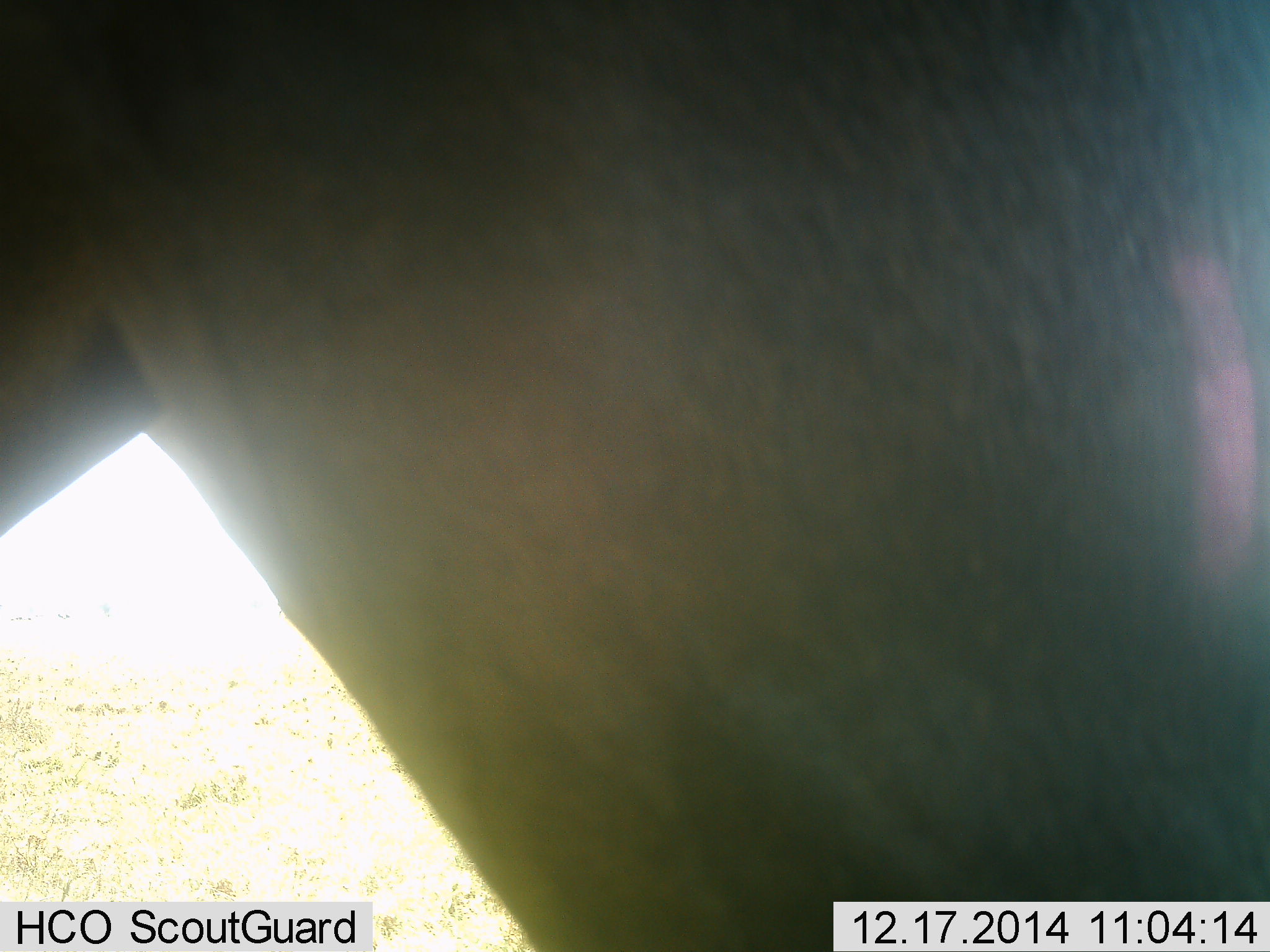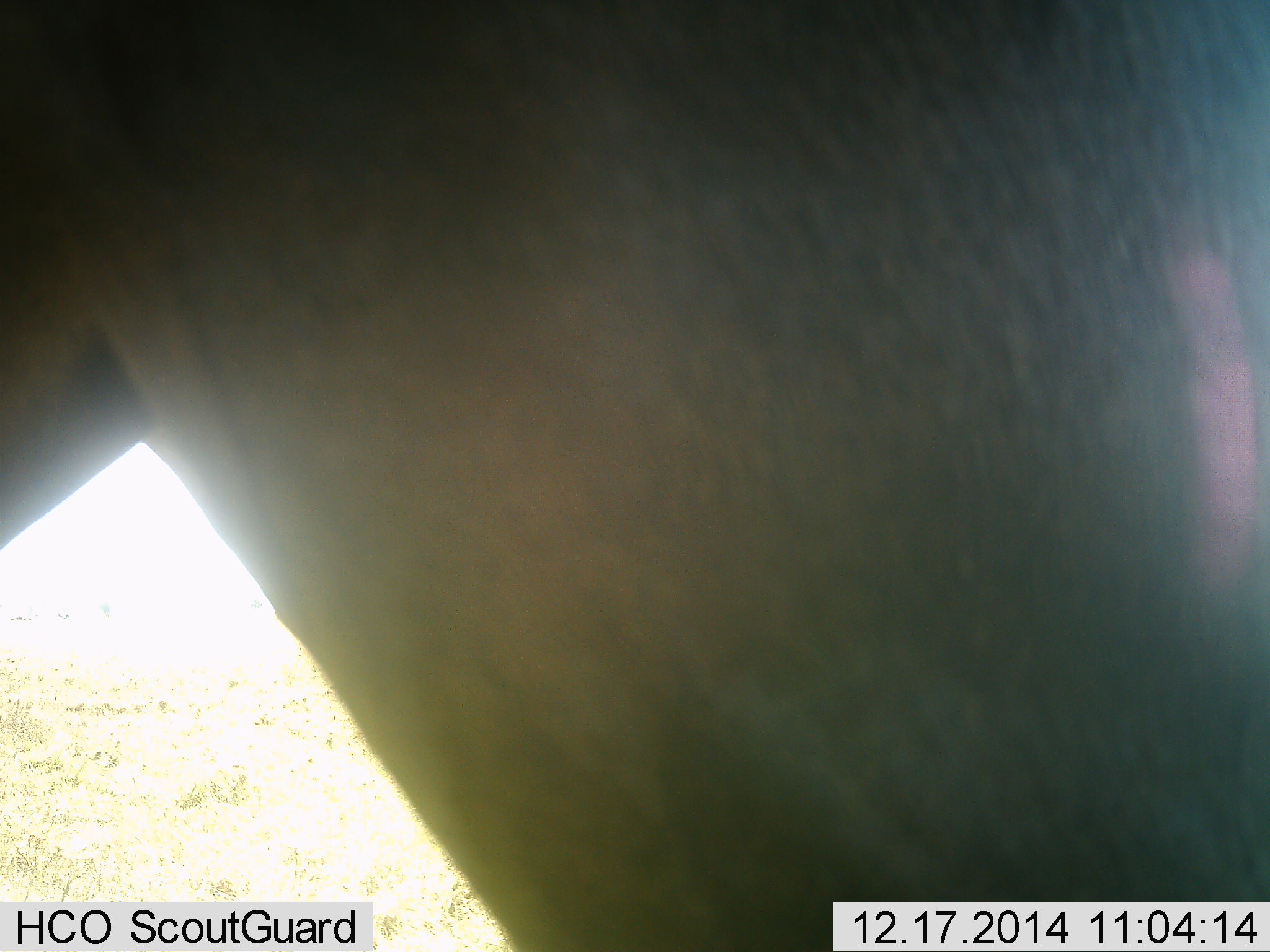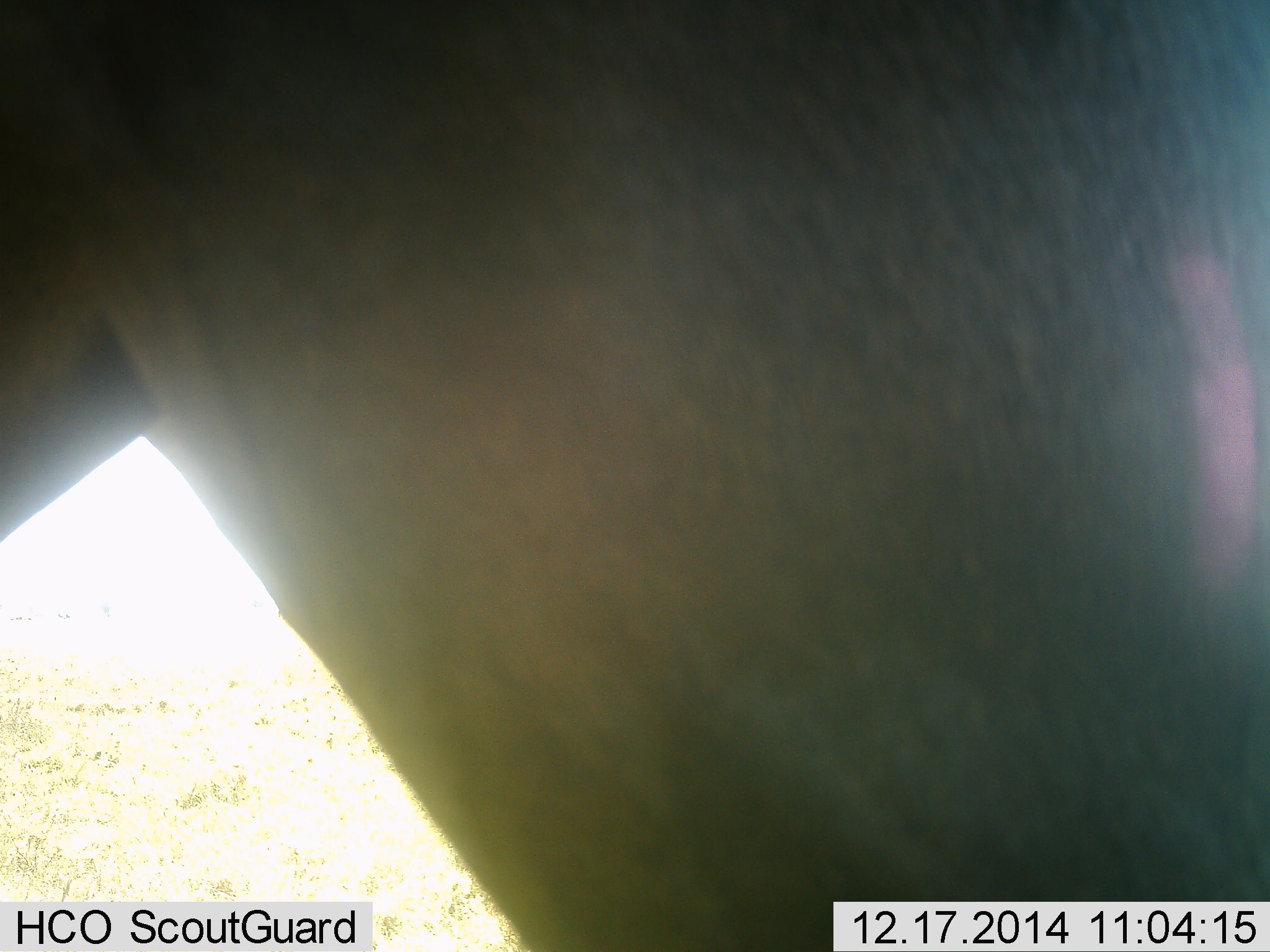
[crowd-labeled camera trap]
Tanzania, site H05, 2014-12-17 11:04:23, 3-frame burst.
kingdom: Animalia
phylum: Chordata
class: Mammalia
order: Artiodactyla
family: Bovidae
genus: Connochaetes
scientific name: Connochaetes taurinus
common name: blue wildebeest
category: wildebeest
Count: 1.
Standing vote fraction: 100%.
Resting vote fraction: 0%.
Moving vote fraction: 0%.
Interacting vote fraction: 0%.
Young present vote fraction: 0%.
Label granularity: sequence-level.